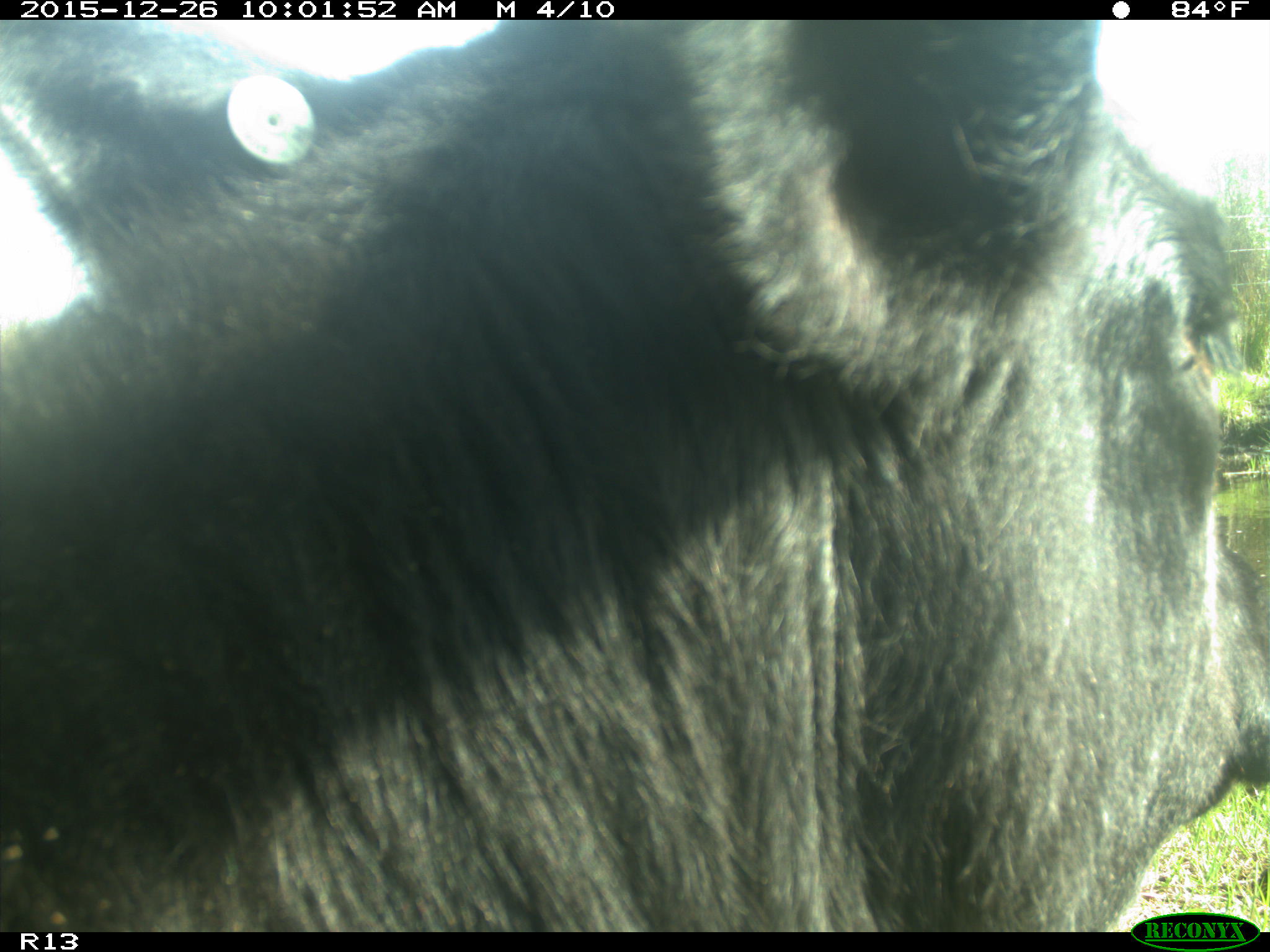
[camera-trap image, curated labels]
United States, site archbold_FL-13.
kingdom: Animalia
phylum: Chordata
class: Mammalia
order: Artiodactyla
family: Bovidae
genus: Bos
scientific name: Bos taurus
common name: domestic cow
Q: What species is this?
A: Bos taurus (domestic cow).